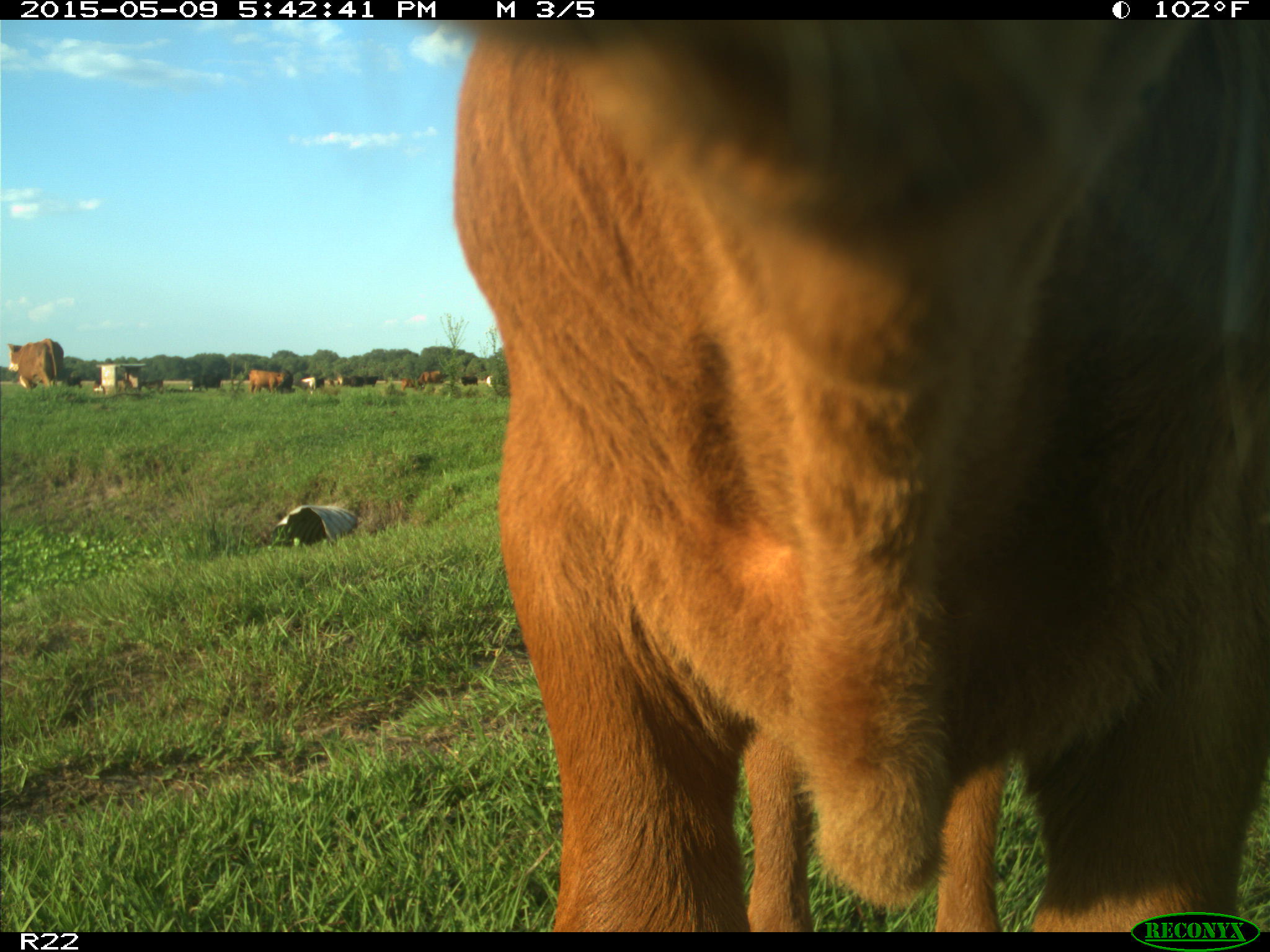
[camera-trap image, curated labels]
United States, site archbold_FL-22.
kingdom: Animalia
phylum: Chordata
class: Mammalia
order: Artiodactyla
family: Bovidae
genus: Bos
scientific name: Bos taurus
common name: domestic cow